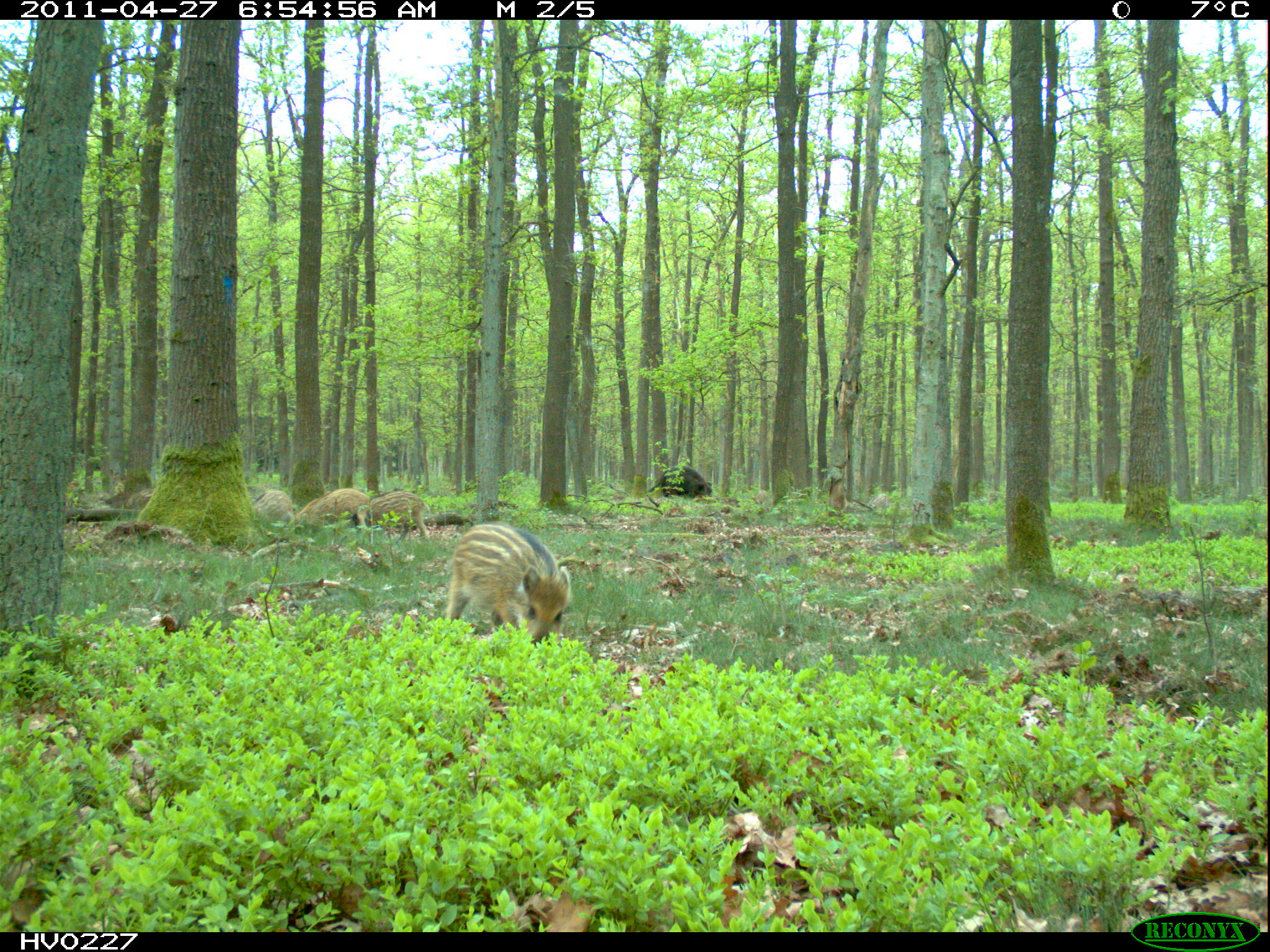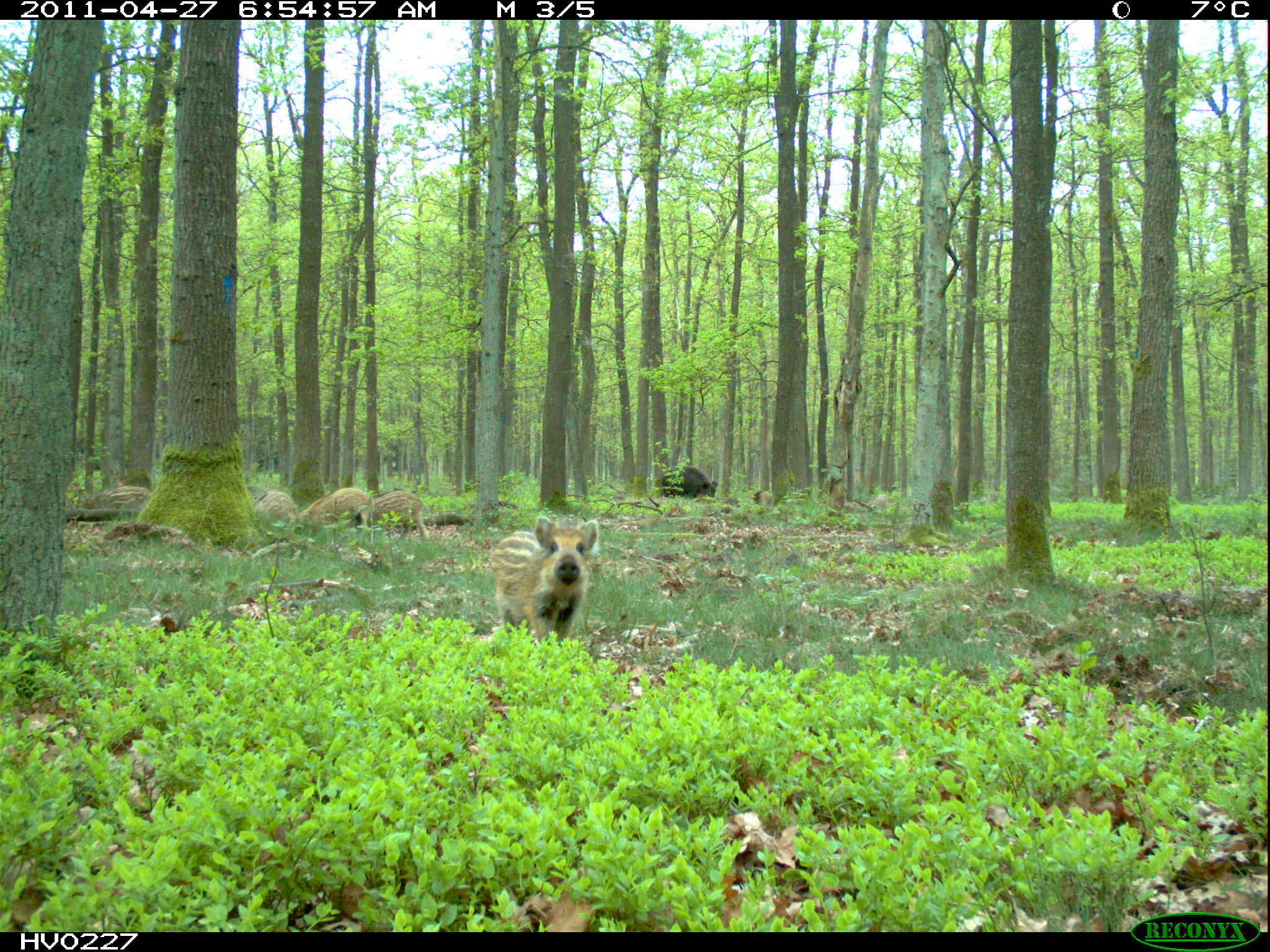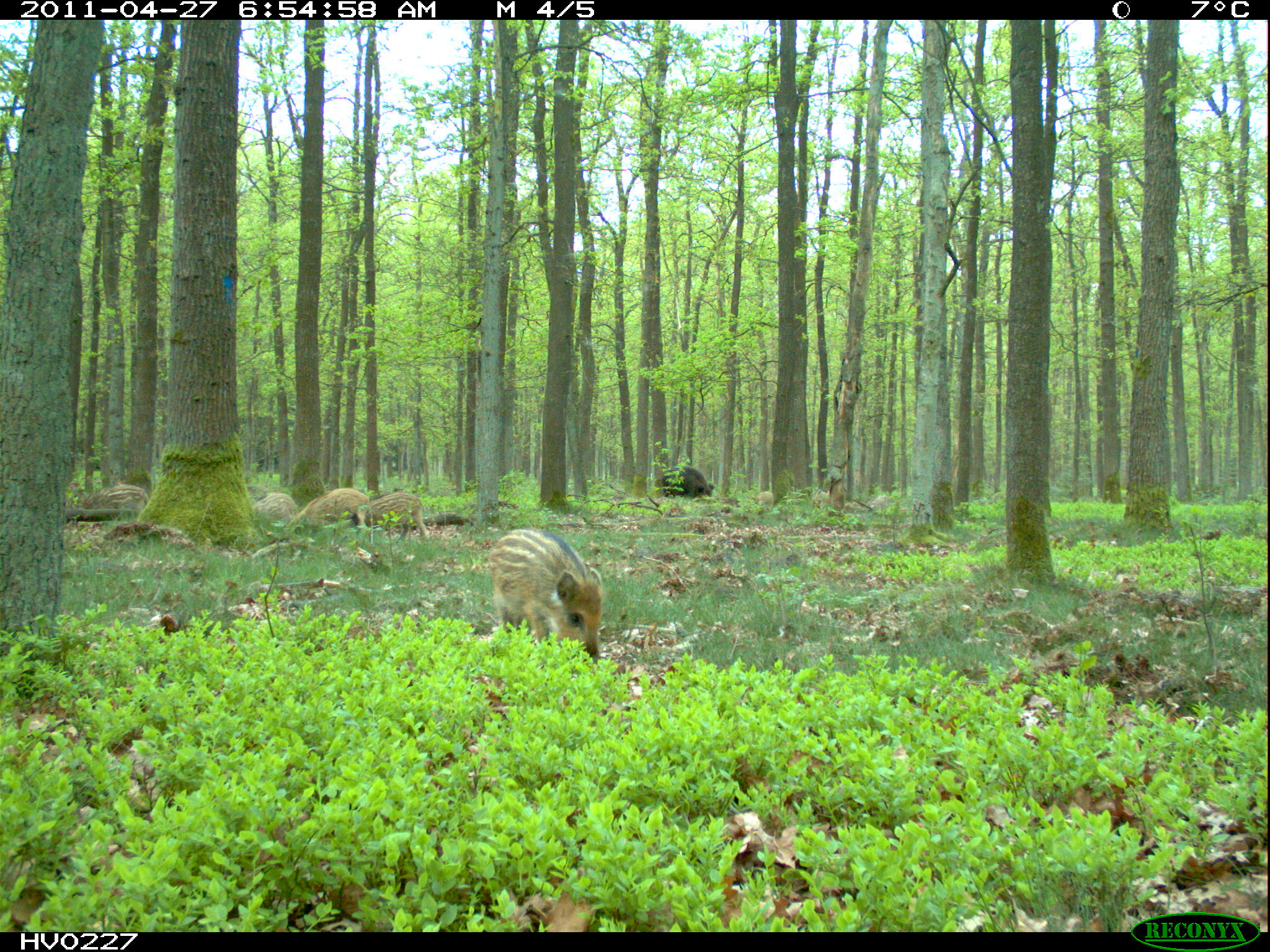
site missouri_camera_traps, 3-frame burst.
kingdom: Animalia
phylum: Chordata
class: Mammalia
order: Artiodactyla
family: Suidae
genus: Sus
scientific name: Sus scrofa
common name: wild boar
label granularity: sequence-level